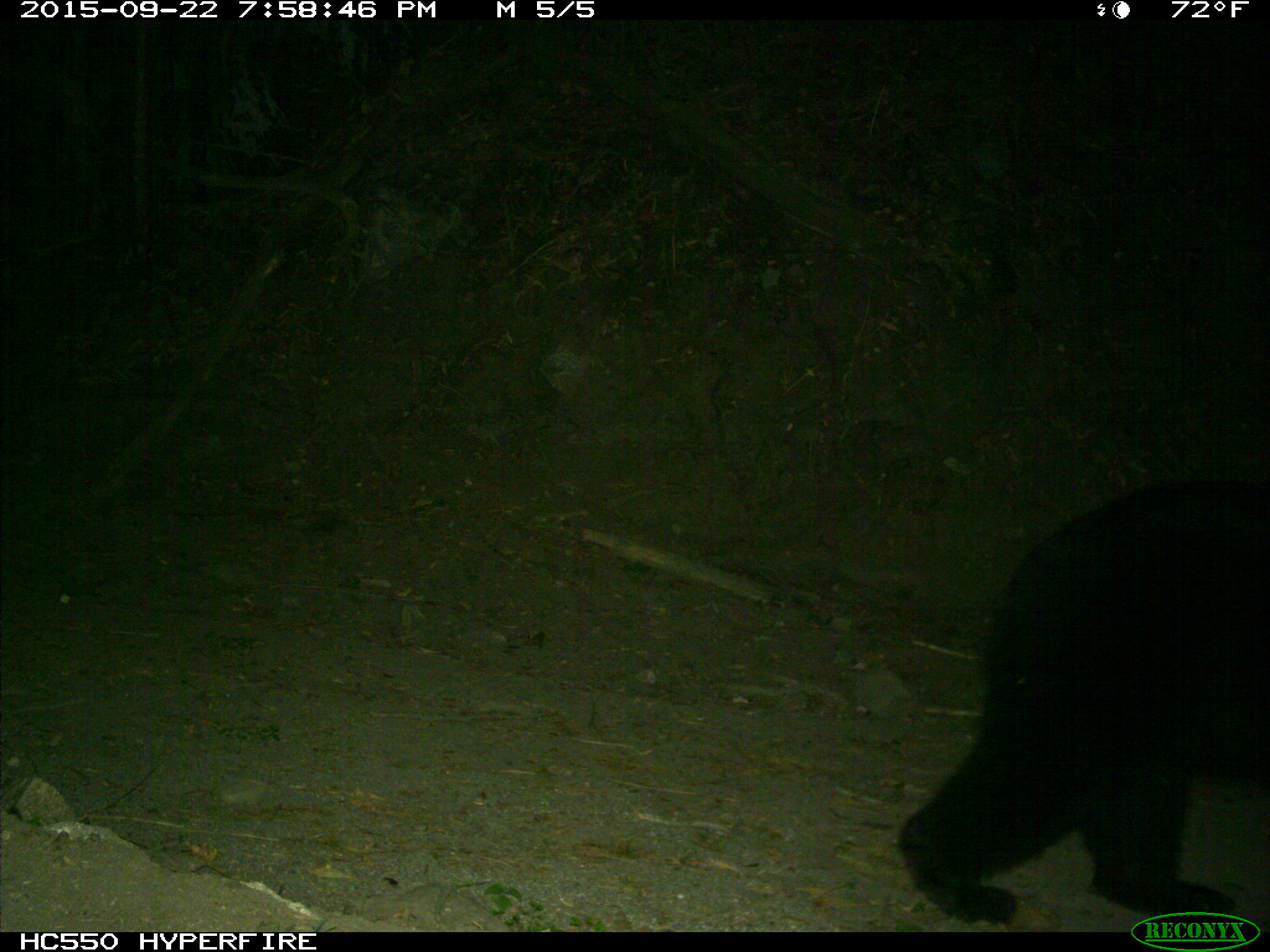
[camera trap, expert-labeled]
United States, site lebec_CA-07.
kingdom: Animalia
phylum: Chordata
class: Mammalia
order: Carnivora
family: Ursidae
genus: Ursus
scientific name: Ursus americanus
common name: american black bear